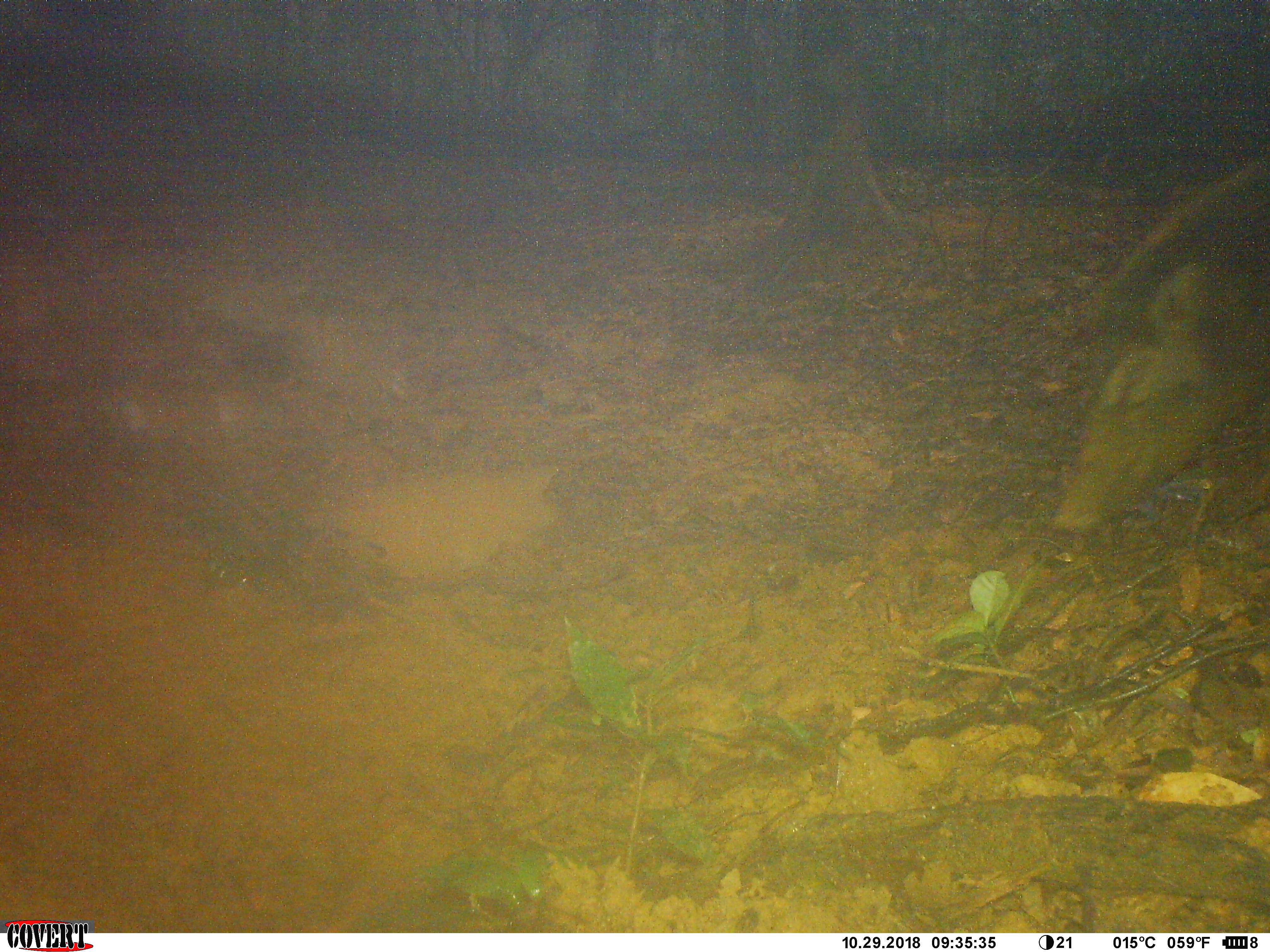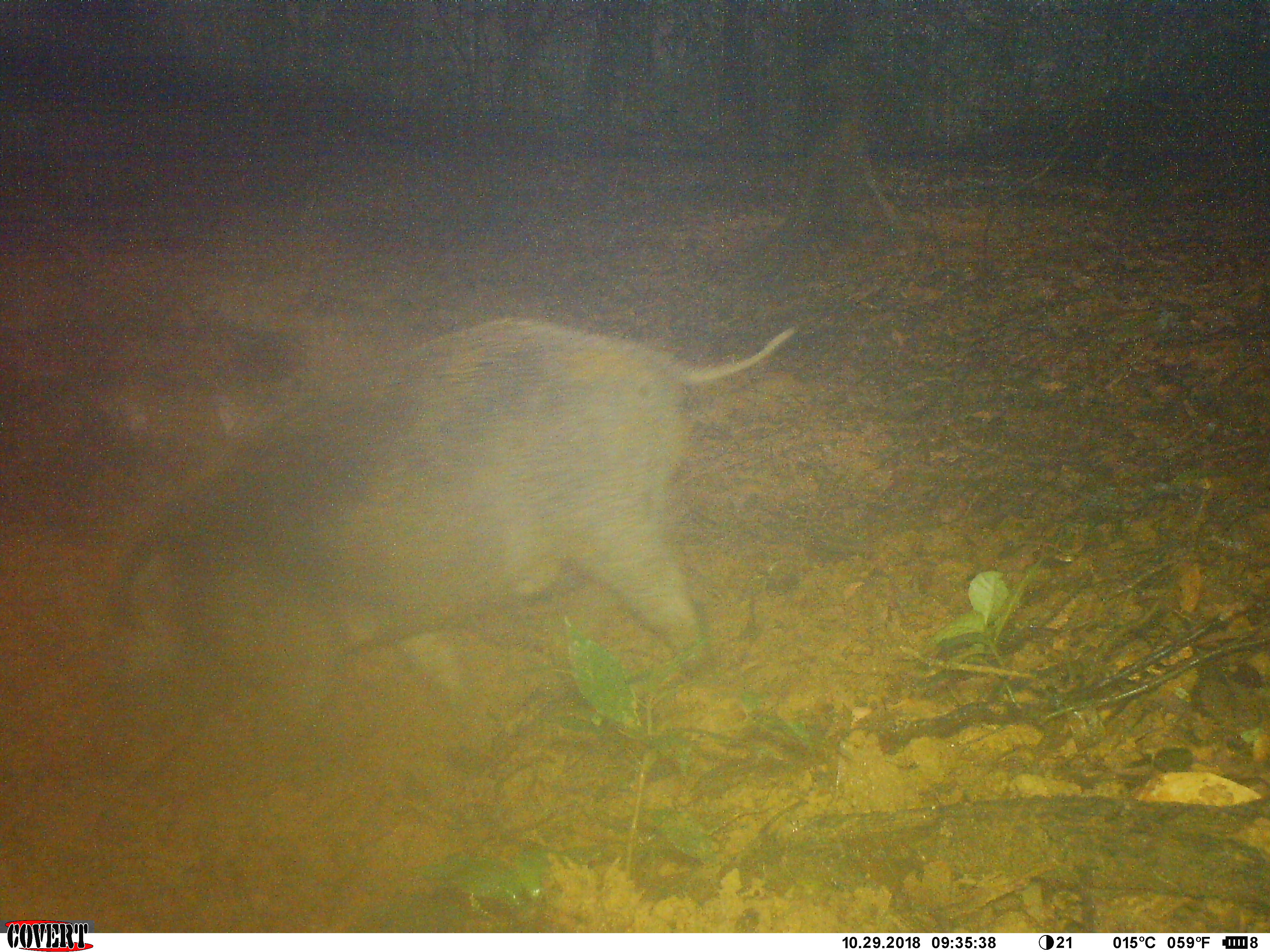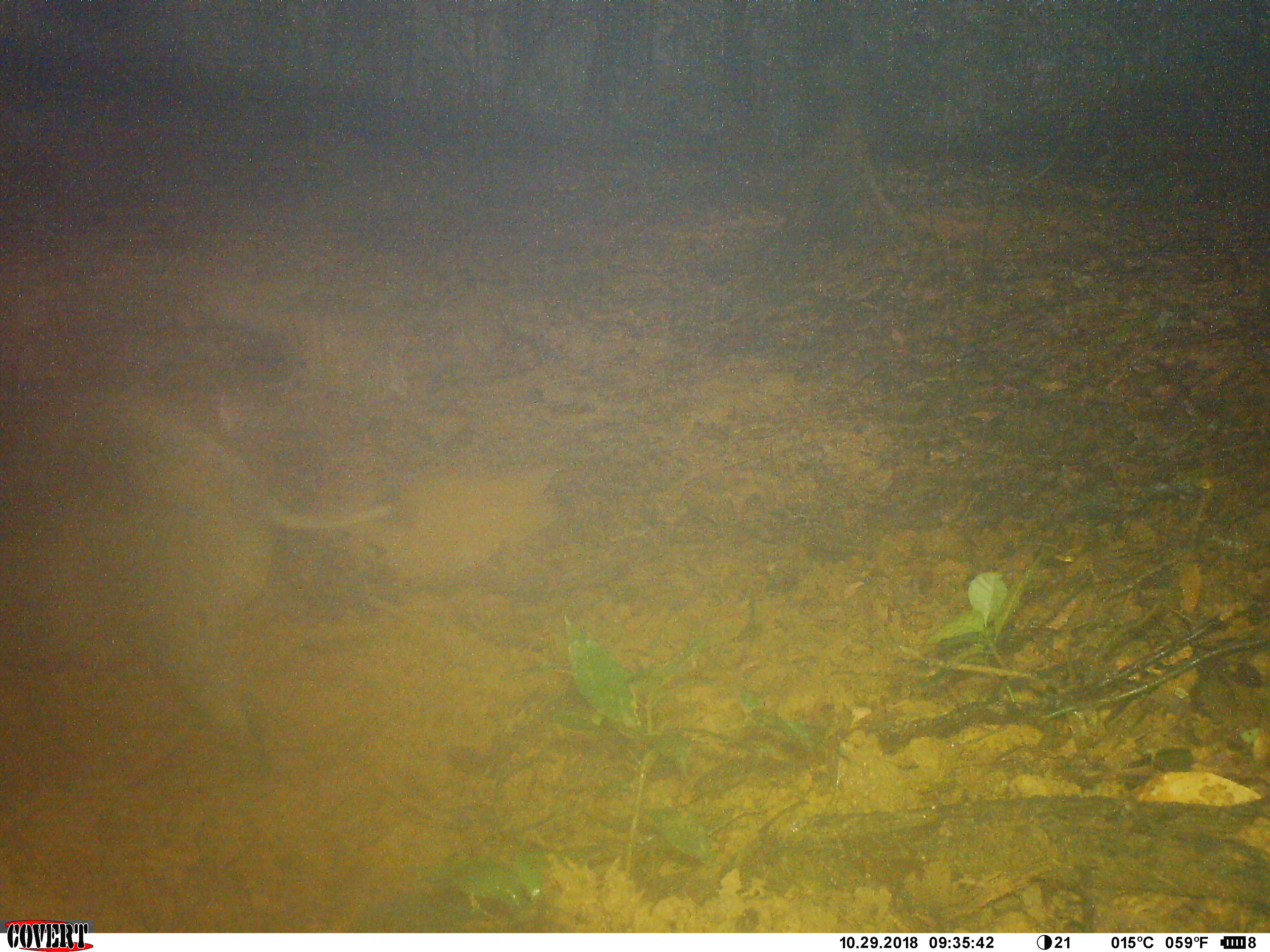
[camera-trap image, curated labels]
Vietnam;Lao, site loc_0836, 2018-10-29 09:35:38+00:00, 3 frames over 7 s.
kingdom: Animalia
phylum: Chordata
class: Mammalia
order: Artiodactyla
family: Suidae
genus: Sus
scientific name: Sus scrofa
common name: eurasian wild pig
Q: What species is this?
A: Eurasian wild pig (Sus scrofa).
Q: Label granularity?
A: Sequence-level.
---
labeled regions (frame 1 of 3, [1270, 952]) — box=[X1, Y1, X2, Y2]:
eurasian wild pig: box=[1048, 158, 1268, 537]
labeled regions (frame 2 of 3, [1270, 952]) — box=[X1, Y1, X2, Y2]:
eurasian wild pig: box=[80, 315, 805, 787]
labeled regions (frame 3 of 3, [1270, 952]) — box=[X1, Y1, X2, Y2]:
eurasian wild pig: box=[2, 381, 400, 792]